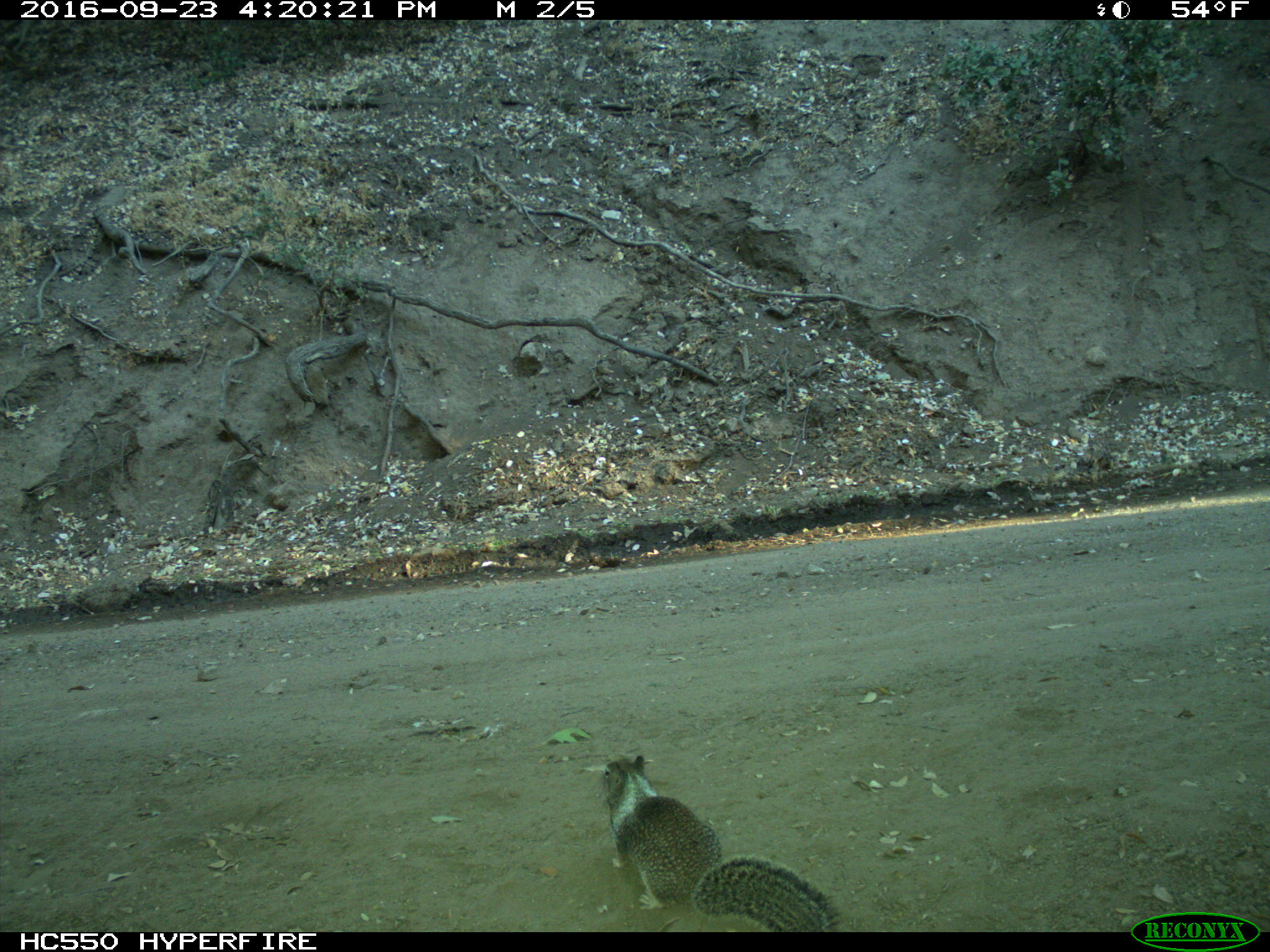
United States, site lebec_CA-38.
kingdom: Animalia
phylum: Chordata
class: Mammalia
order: Rodentia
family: Sciuridae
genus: Otospermophilus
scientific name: Otospermophilus beecheyi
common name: california ground squirrel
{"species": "Otospermophilus beecheyi (california ground squirrel)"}